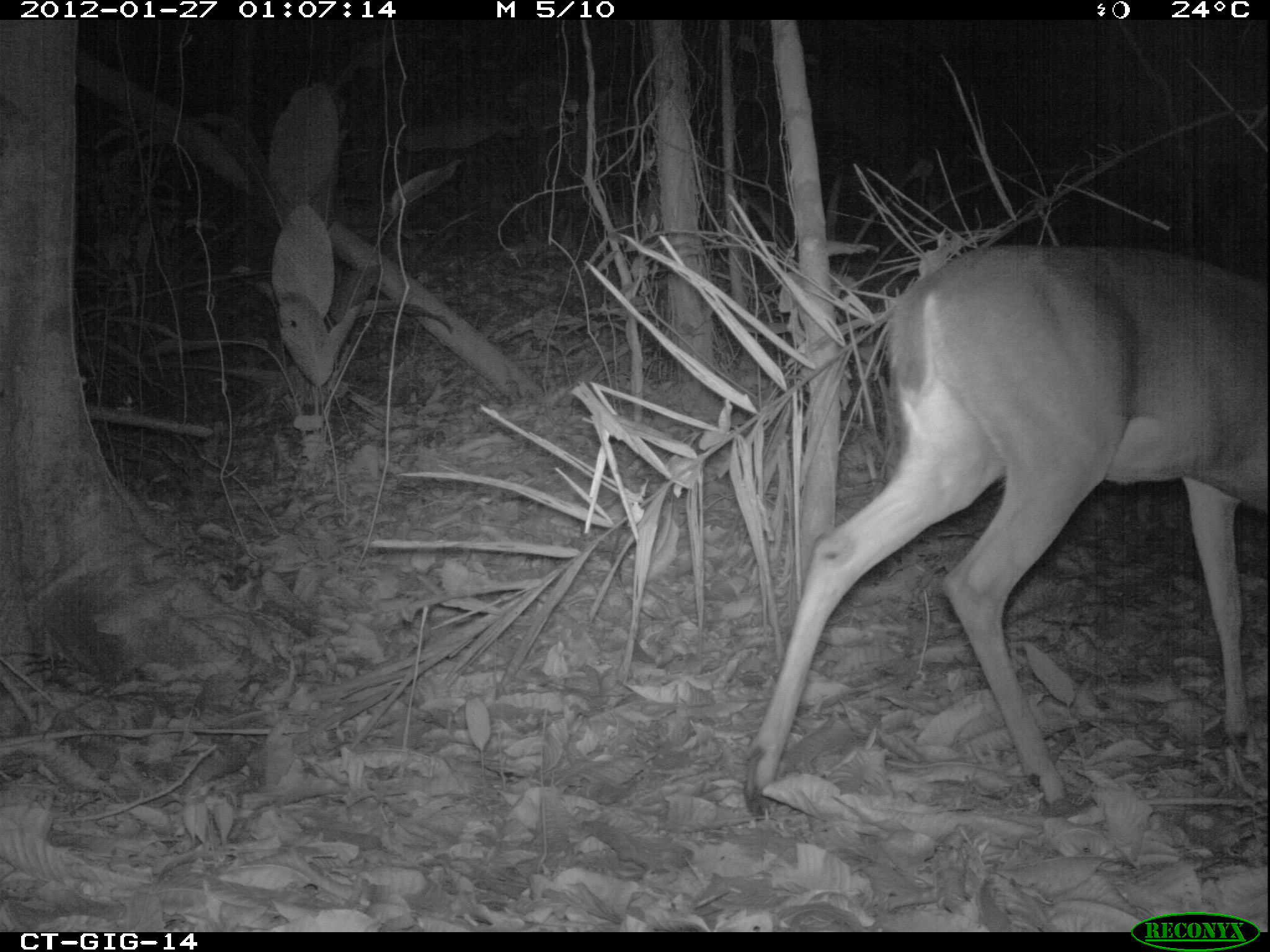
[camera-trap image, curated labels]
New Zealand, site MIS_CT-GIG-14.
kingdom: Animalia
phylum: Chordata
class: Mammalia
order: Artiodactyla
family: Cervidae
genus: Odocoileus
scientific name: Odocoileus virginianus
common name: white-tailed deer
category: white tailed deer